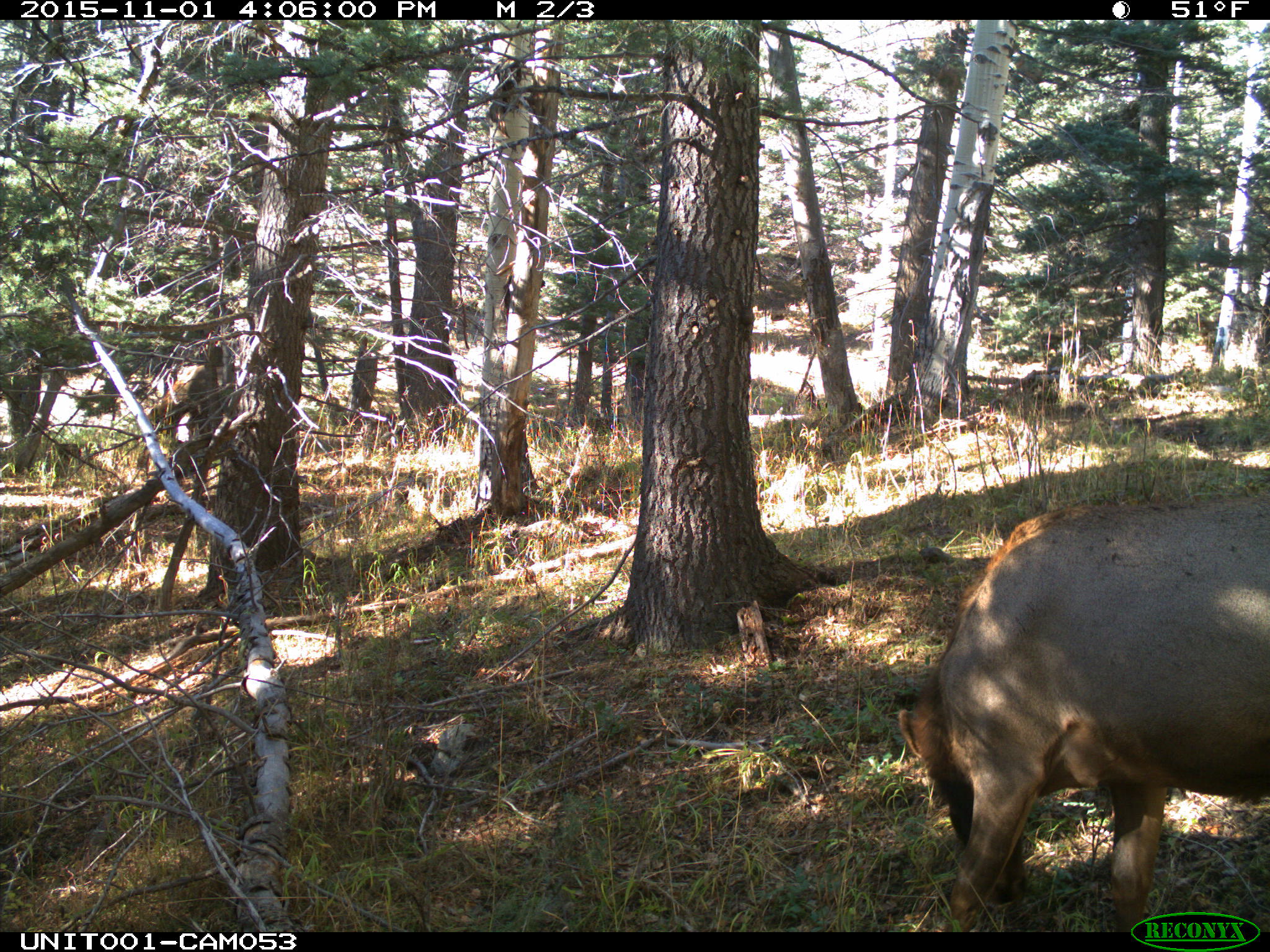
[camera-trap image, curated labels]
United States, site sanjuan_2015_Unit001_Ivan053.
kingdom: Animalia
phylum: Chordata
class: Mammalia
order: Artiodactyla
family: Cervidae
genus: Cervus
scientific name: Cervus elaphus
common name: red deer